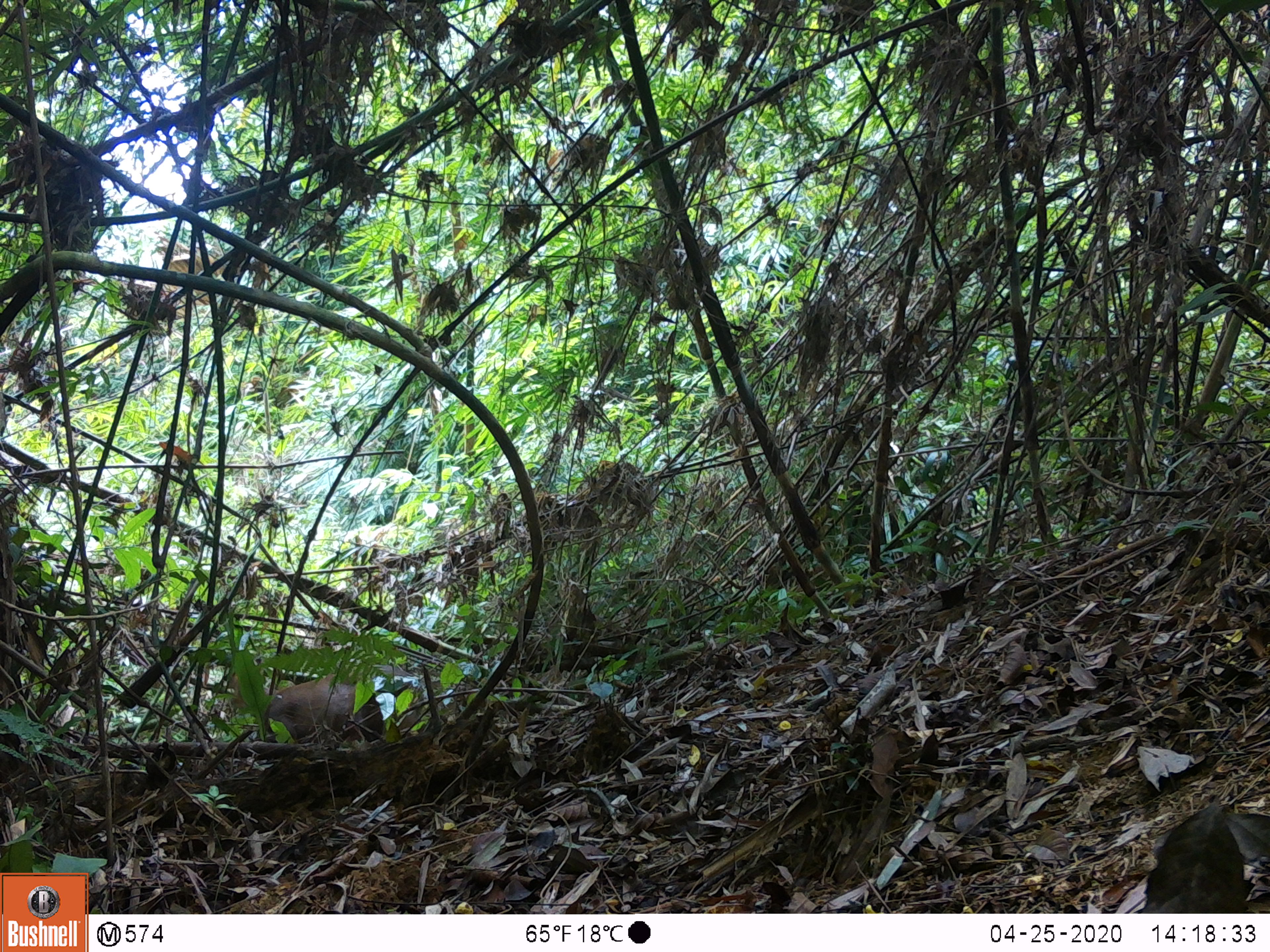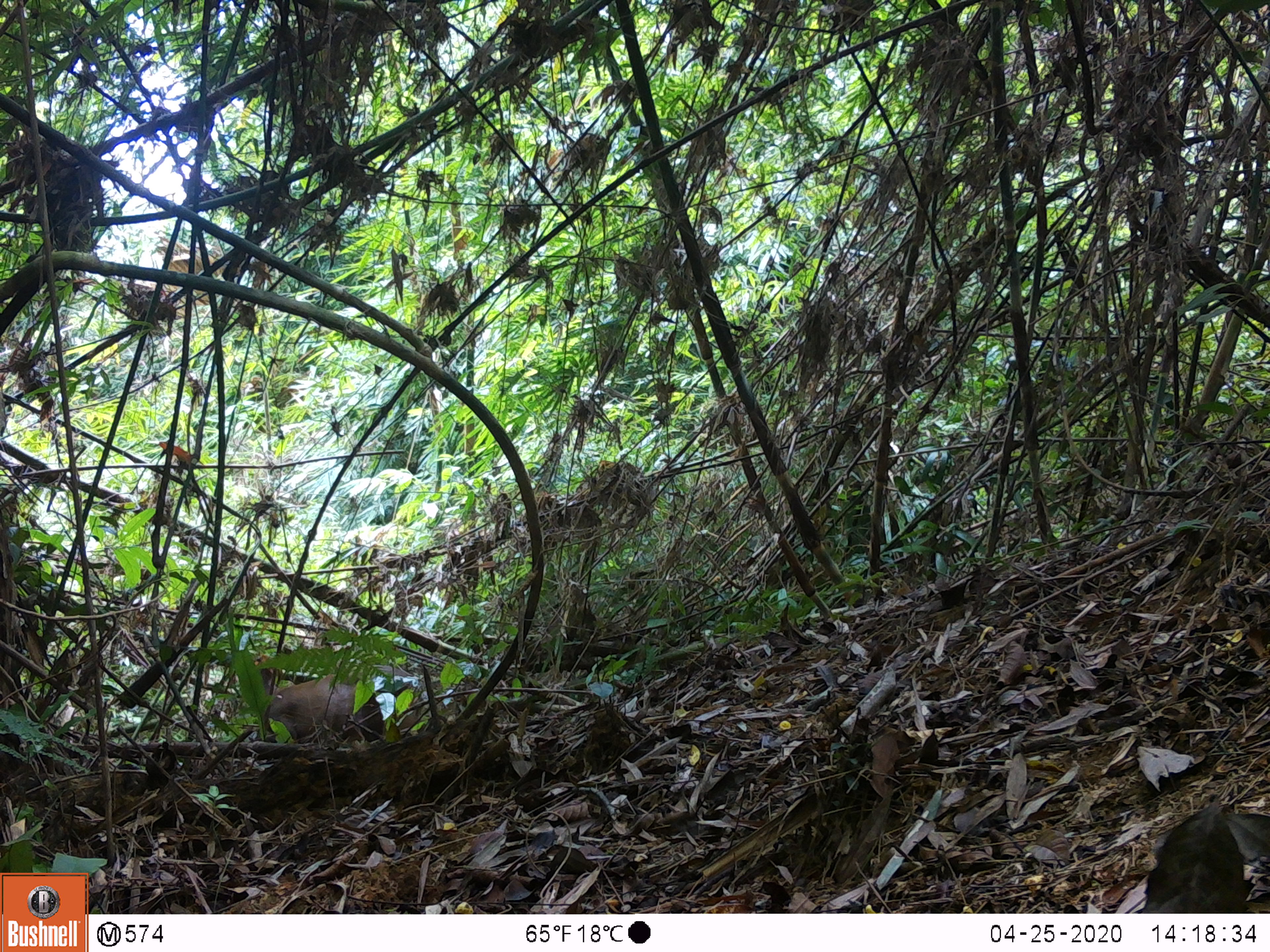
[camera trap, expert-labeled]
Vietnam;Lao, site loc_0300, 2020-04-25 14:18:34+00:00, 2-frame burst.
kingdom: Animalia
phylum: Chordata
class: Mammalia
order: Artiodactyla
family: Cervidae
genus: Muntiacus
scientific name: Muntiacus rooseveltorum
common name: roosevelt's muntjac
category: roosevelts muntjac group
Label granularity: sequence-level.